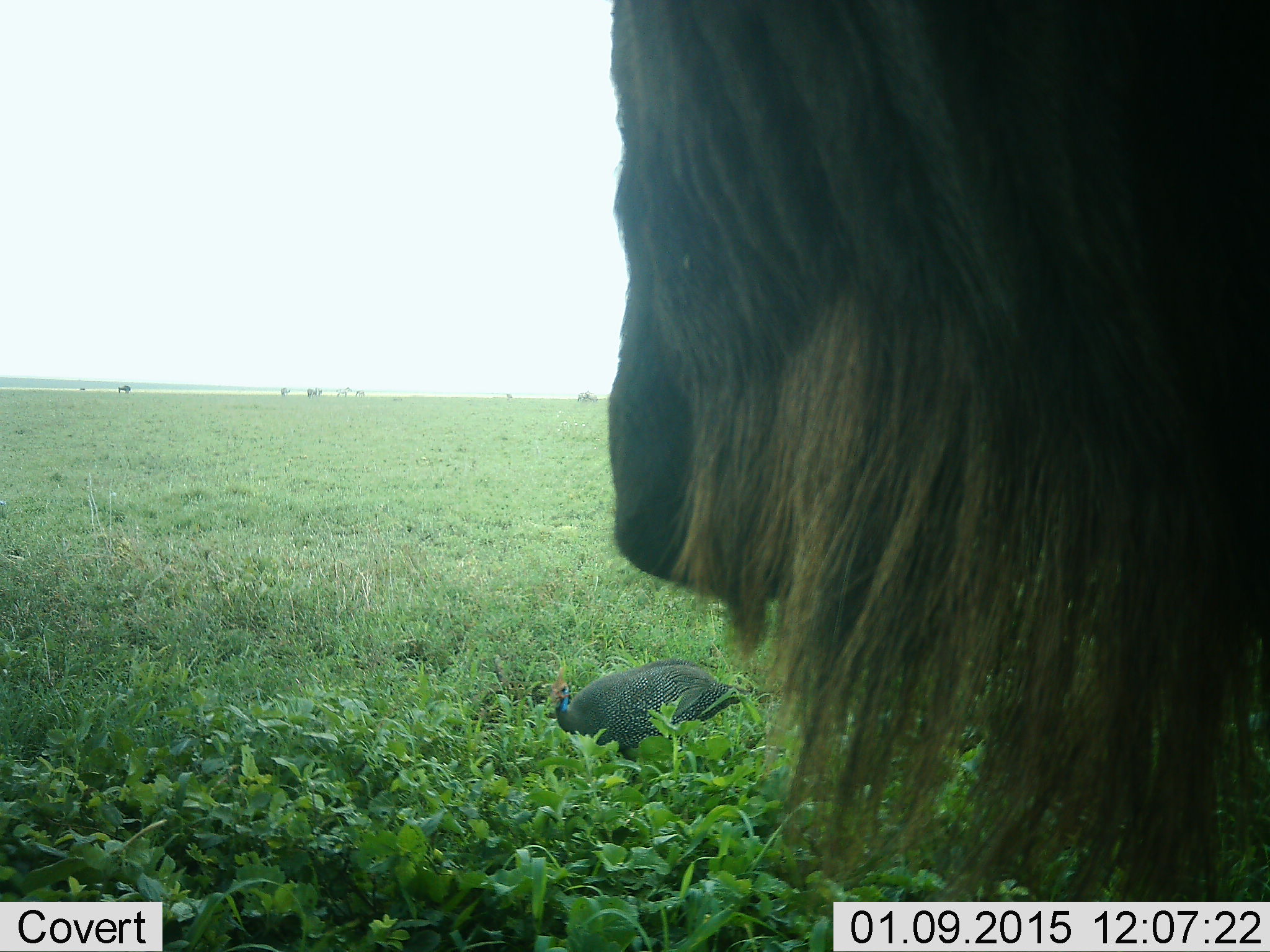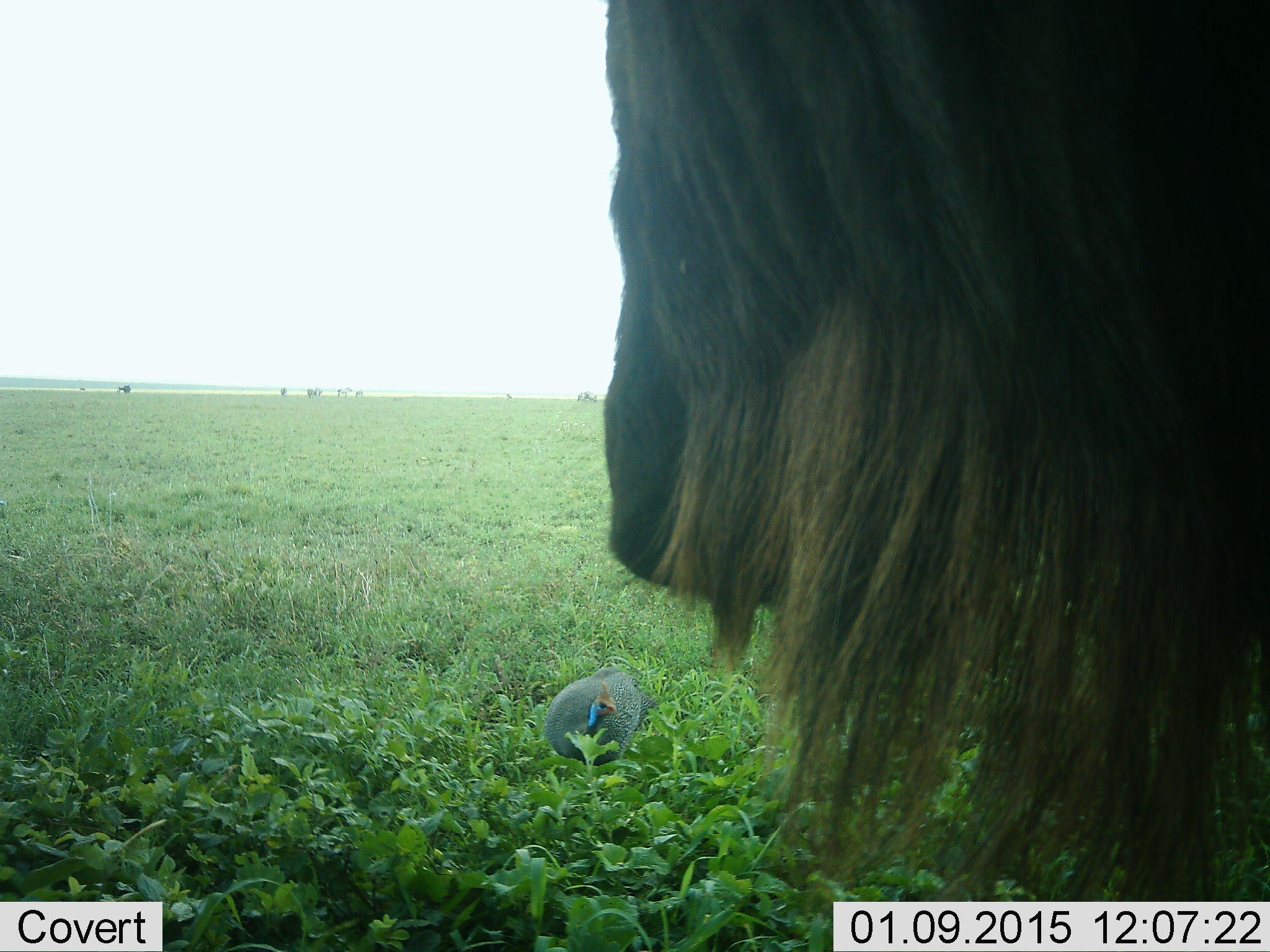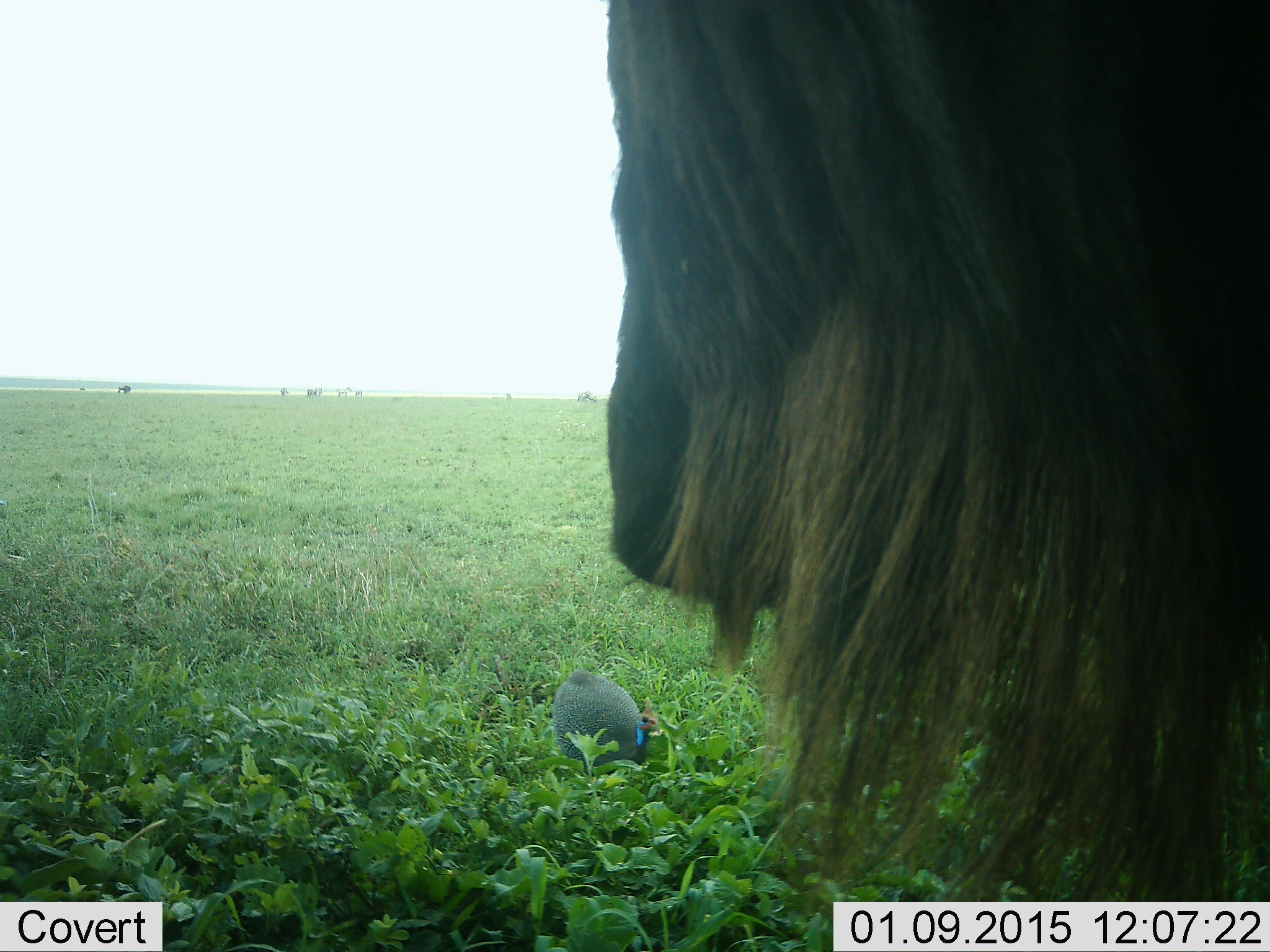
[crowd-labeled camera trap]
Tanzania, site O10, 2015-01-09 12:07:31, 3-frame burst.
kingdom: Animalia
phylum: Chordata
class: Aves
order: Galliformes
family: Numididae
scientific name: Numididae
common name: guinea fowl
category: guineafowl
Guineafowl (guinea fowl) (Numididae), count 1. Behavior (volunteer vote fractions): standing 50%, resting 0%, moving 50%, interacting 0%. Young present (vote fraction): 0%. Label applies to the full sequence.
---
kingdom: Animalia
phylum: Chordata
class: Mammalia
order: Artiodactyla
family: Bovidae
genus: Connochaetes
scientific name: Connochaetes taurinus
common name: blue wildebeest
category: wildebeest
Wildebeest (blue wildebeest) (Connochaetes taurinus), count 1. Behavior (volunteer vote fractions): standing 90%, resting 0%, moving 20%, interacting 0%. Young present (vote fraction): 0%. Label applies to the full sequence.